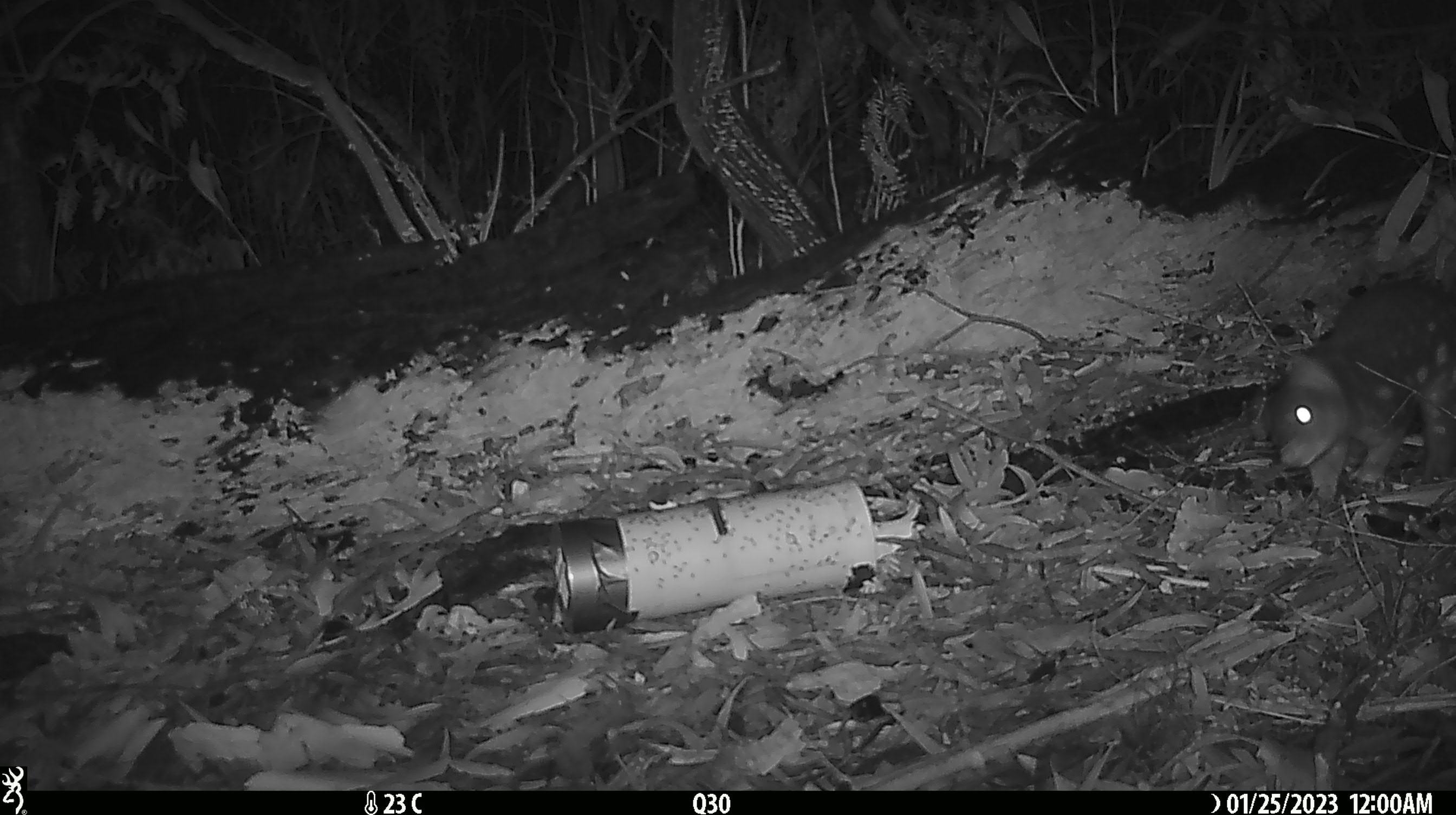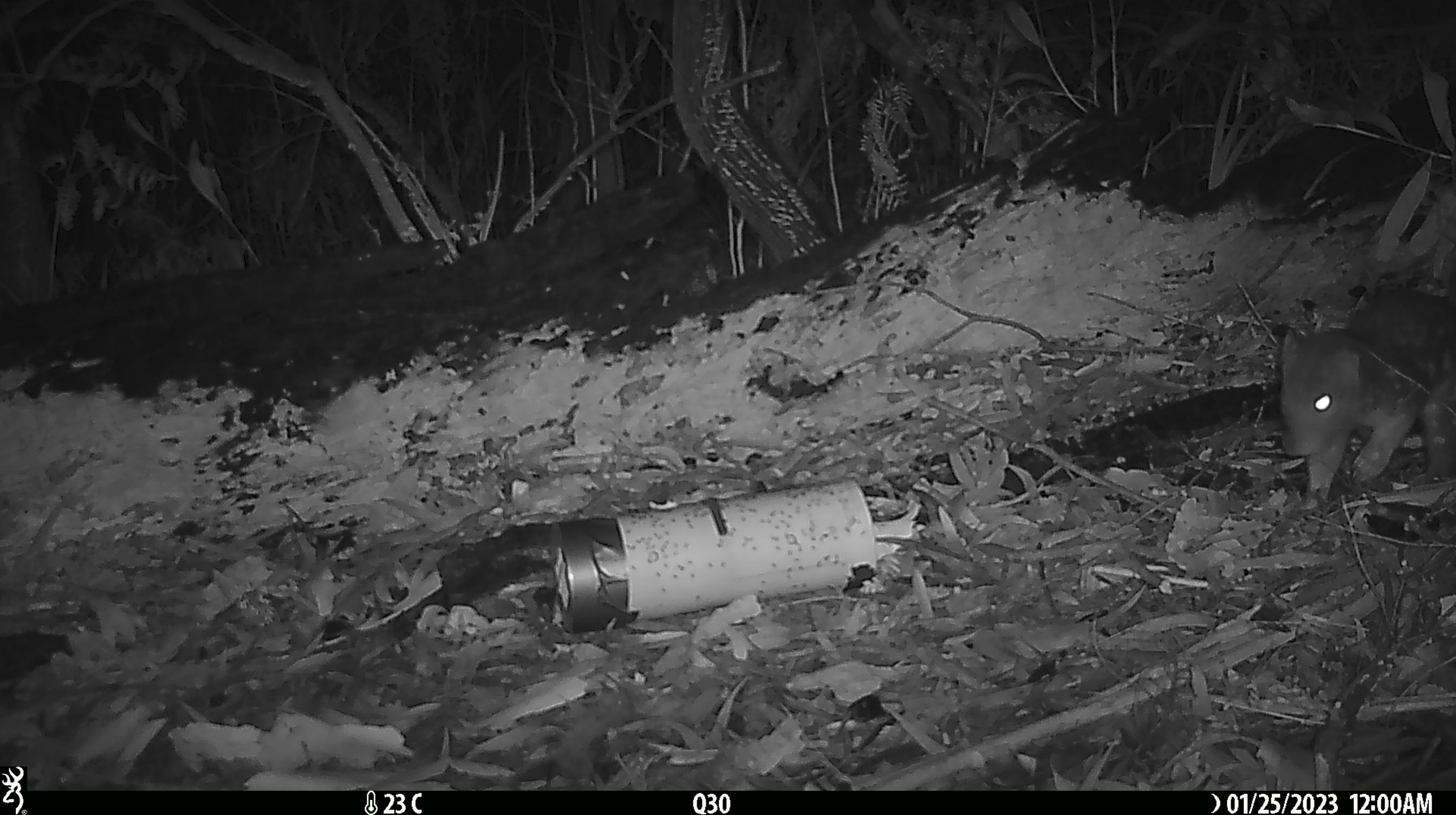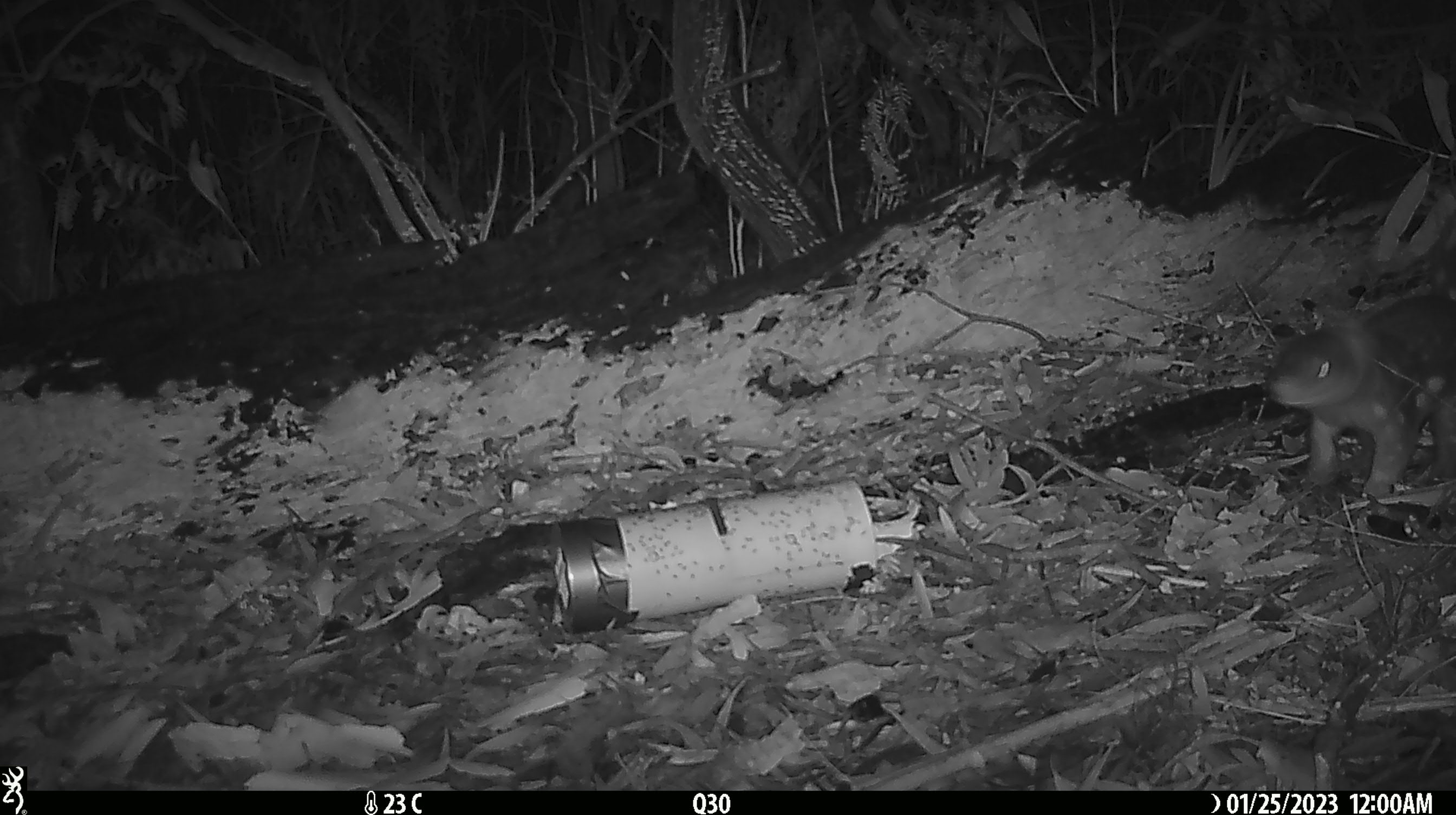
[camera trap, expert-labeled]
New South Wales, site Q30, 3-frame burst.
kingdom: Animalia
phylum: Chordata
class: Mammalia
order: Dasyuromorphia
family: Dasyuridae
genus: Dasyurus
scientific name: Dasyurus maculatus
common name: spotted-tailed quoll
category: quoll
Quoll (spotted-tailed quoll) (Dasyurus maculatus).